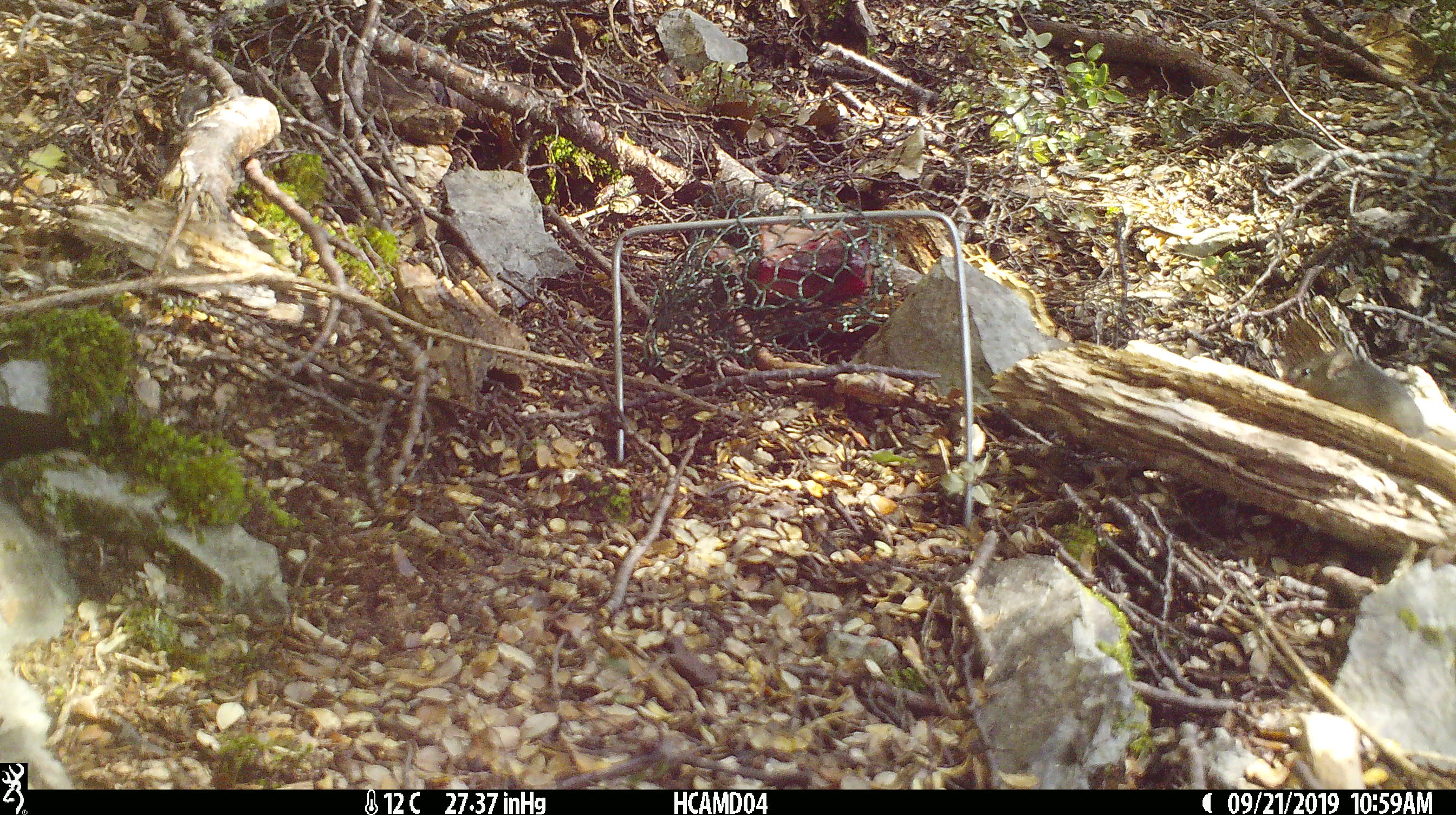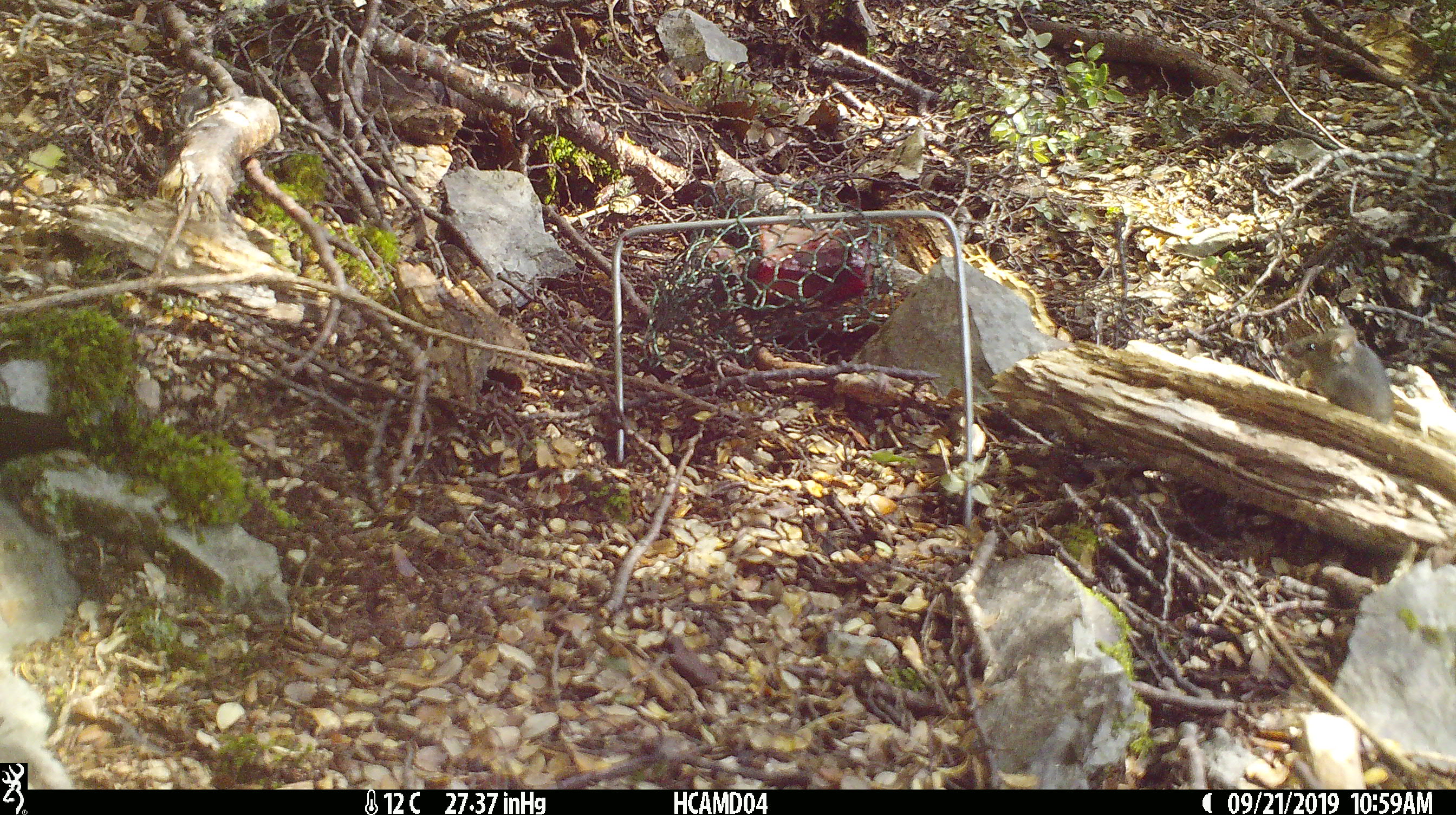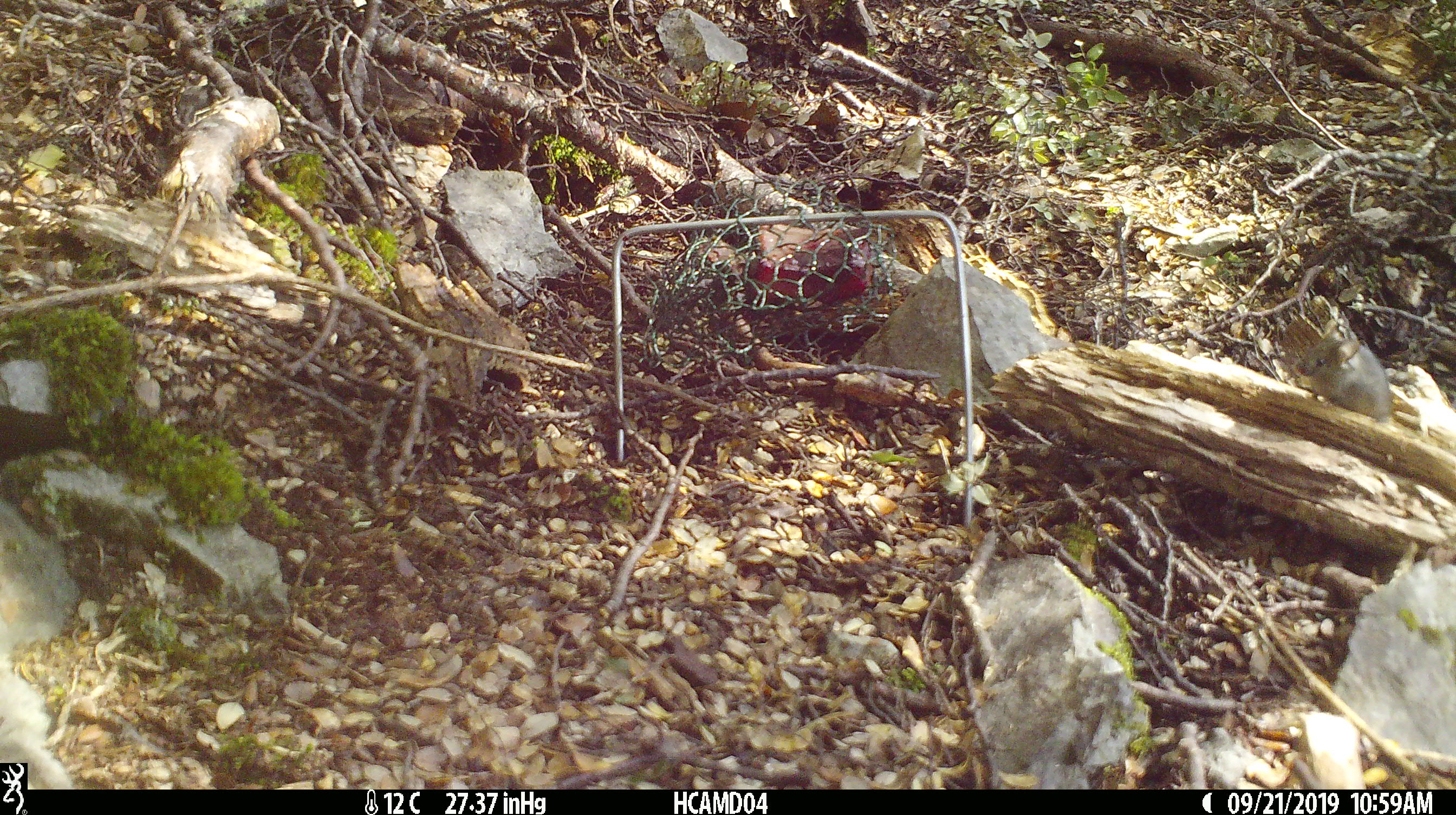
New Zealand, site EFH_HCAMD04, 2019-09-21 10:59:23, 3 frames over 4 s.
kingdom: Animalia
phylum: Chordata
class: Mammalia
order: Rodentia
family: Muridae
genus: Mus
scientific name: Mus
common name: mouse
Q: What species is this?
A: Mouse (Mus).